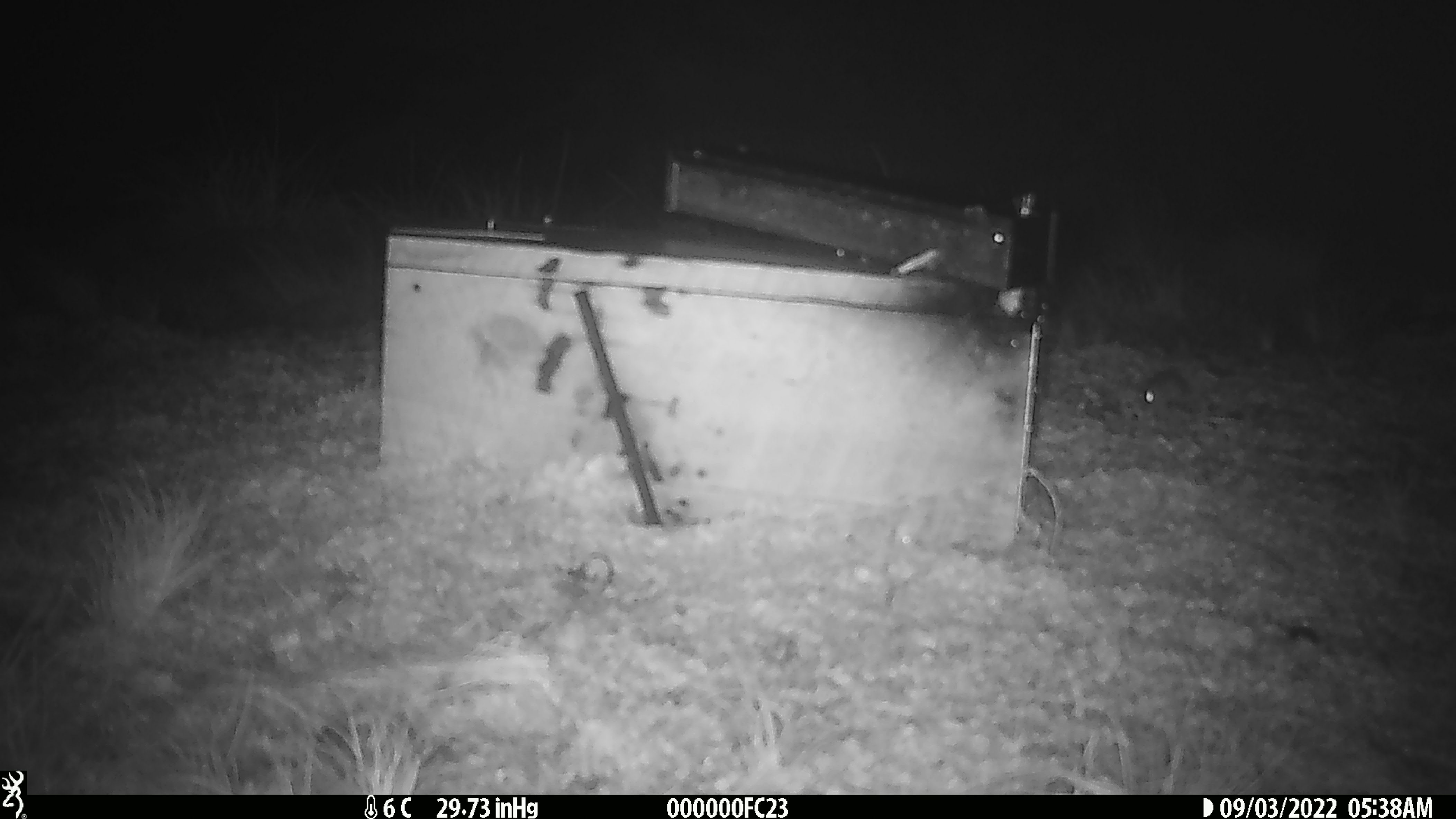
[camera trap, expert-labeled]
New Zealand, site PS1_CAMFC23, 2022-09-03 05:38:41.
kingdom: Animalia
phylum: Chordata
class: Mammalia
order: Rodentia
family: Muridae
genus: Mus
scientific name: Mus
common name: mouse